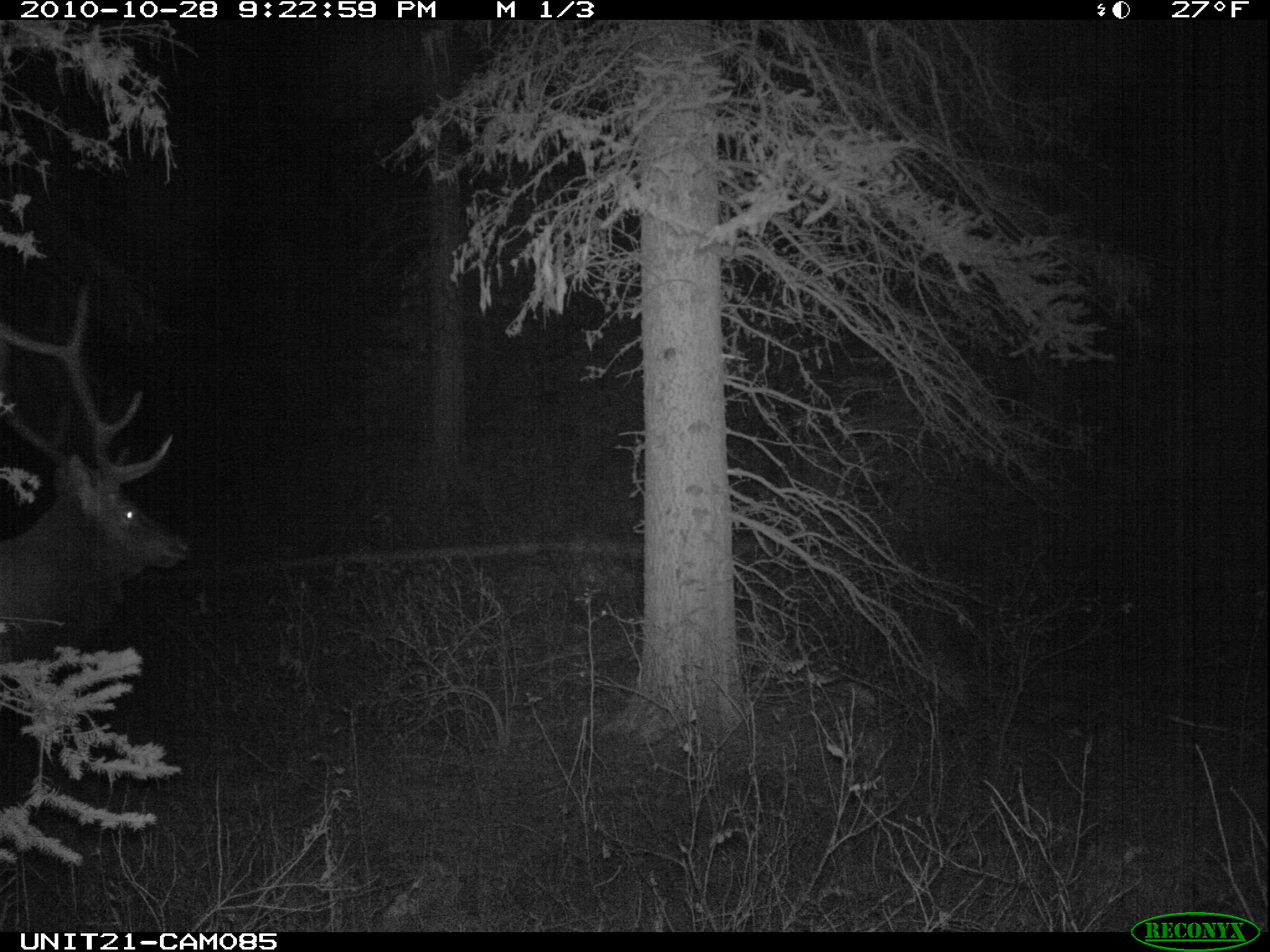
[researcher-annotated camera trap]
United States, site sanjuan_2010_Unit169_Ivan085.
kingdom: Animalia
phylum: Chordata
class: Mammalia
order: Artiodactyla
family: Cervidae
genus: Cervus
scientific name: Cervus elaphus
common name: red deer